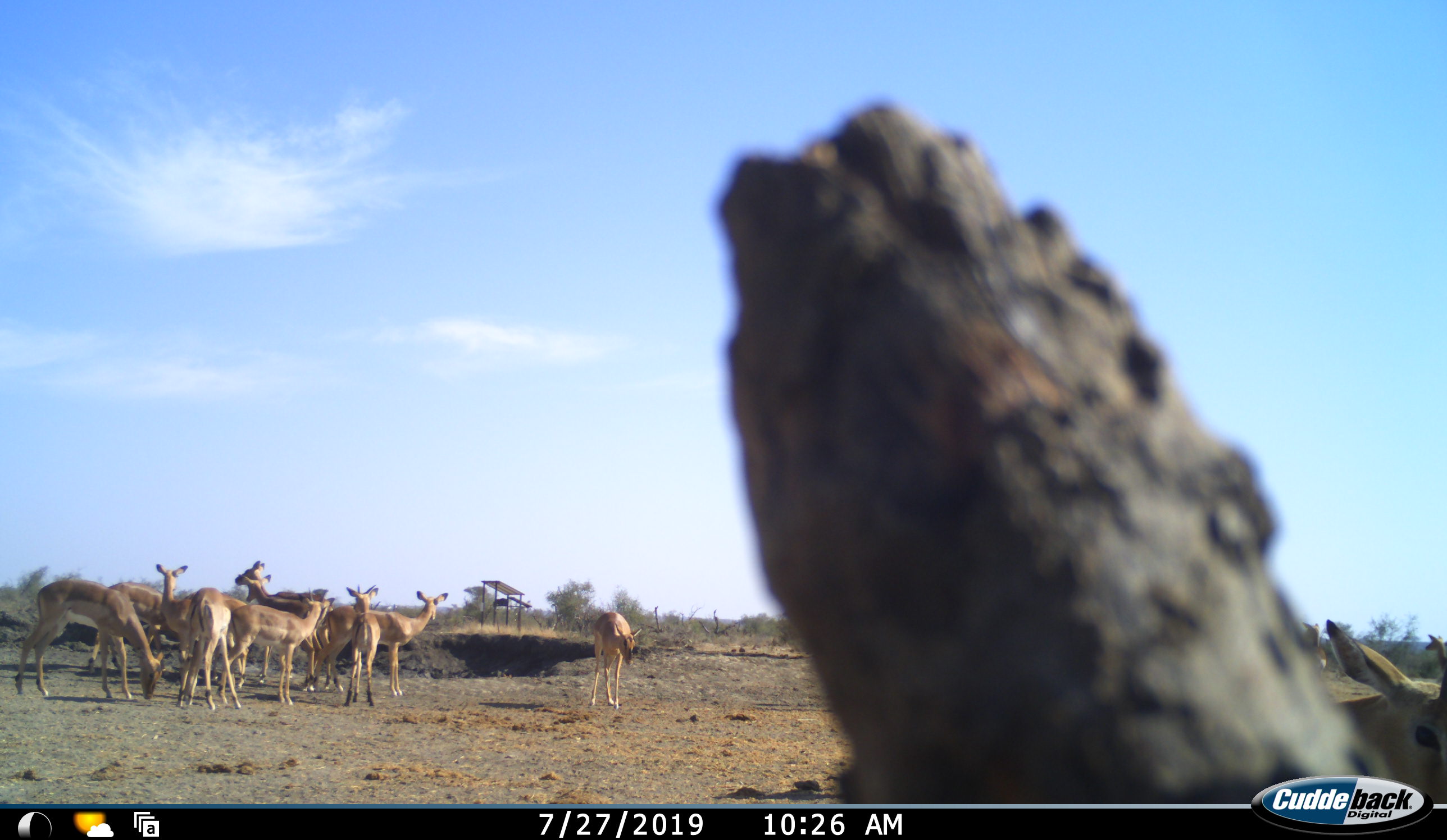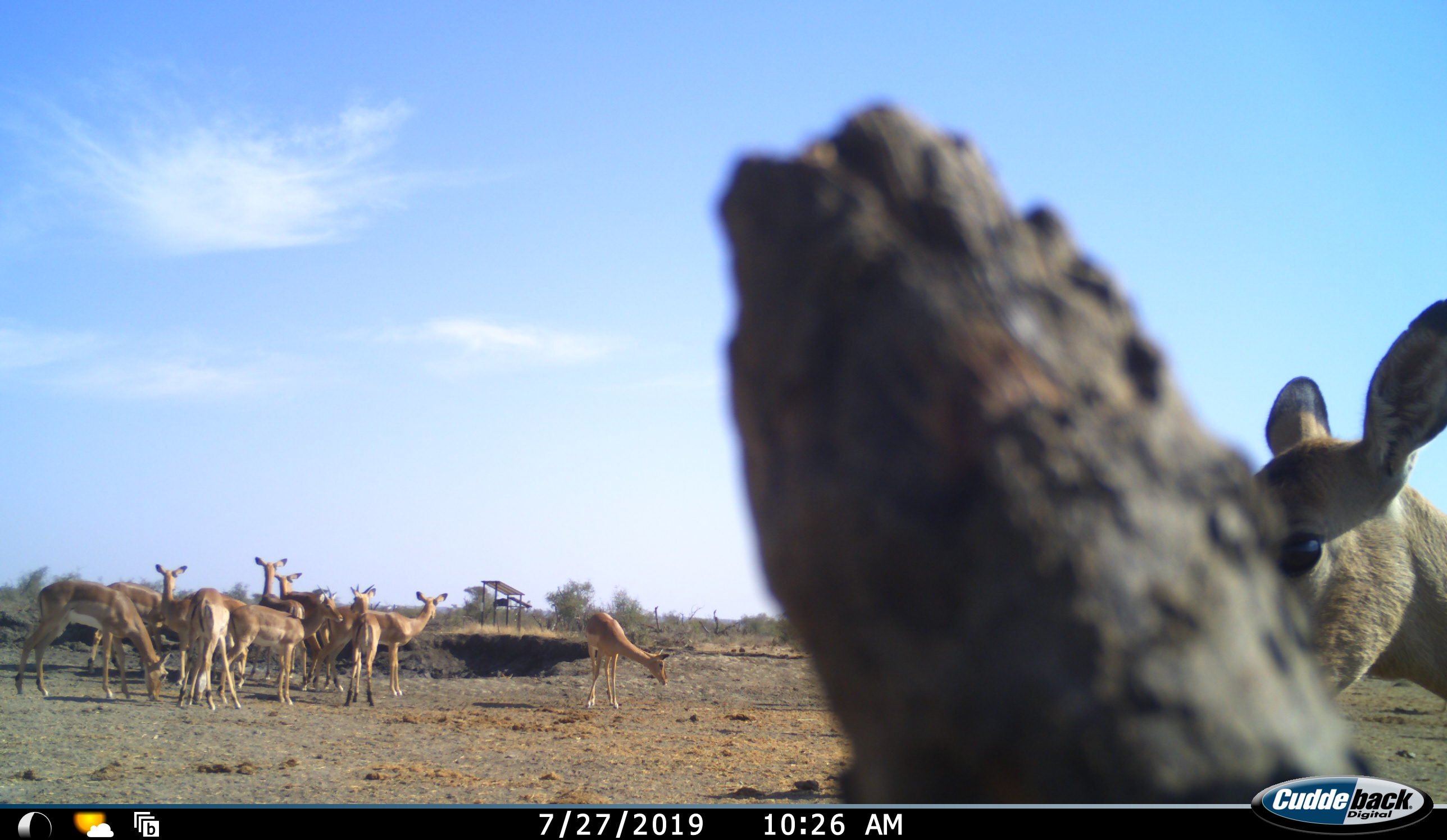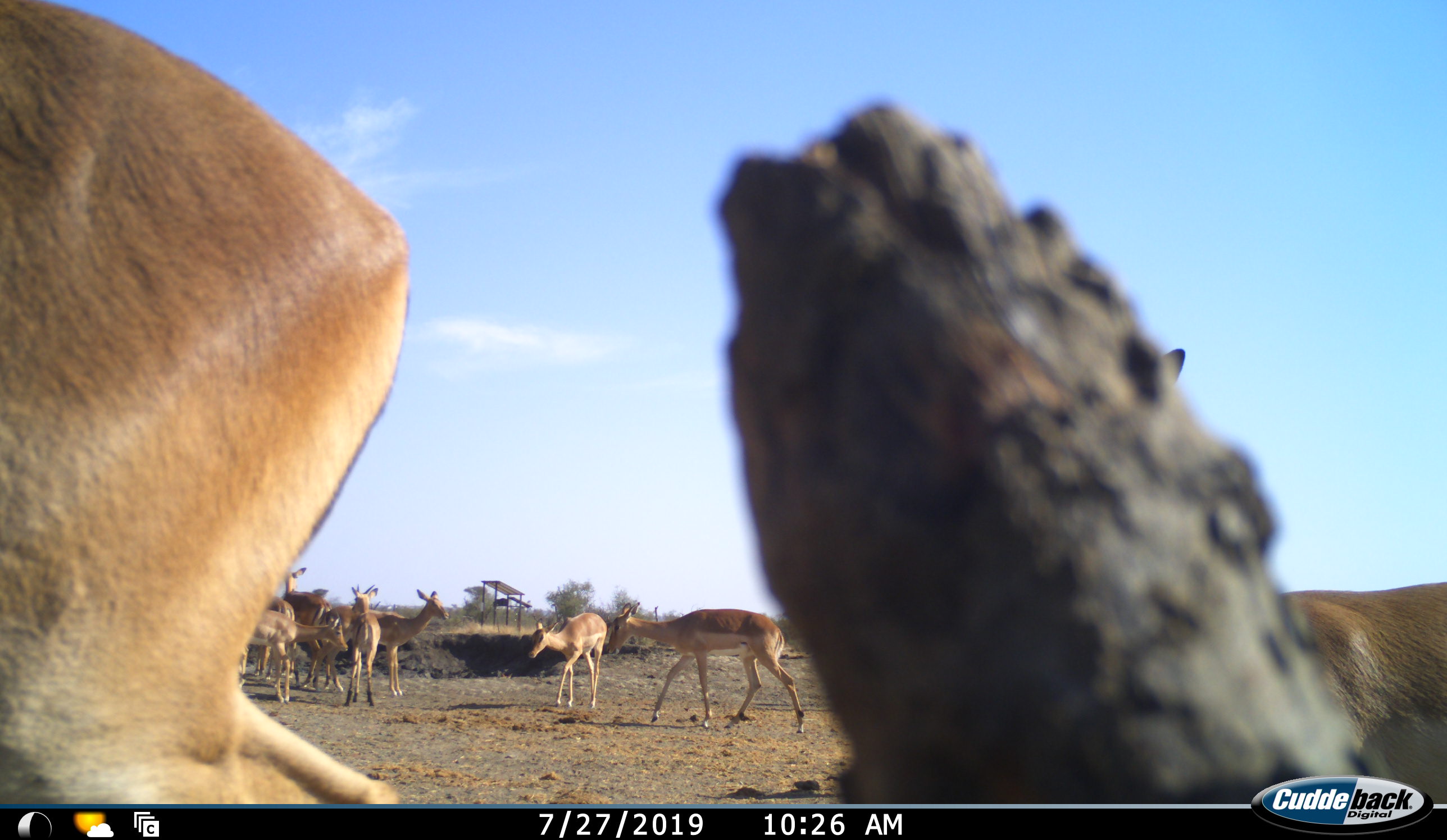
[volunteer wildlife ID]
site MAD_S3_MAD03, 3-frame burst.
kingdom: Animalia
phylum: Chordata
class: Mammalia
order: Artiodactyla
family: Bovidae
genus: Aepyceros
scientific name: Aepyceros melampus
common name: impala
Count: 11-50.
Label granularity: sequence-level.